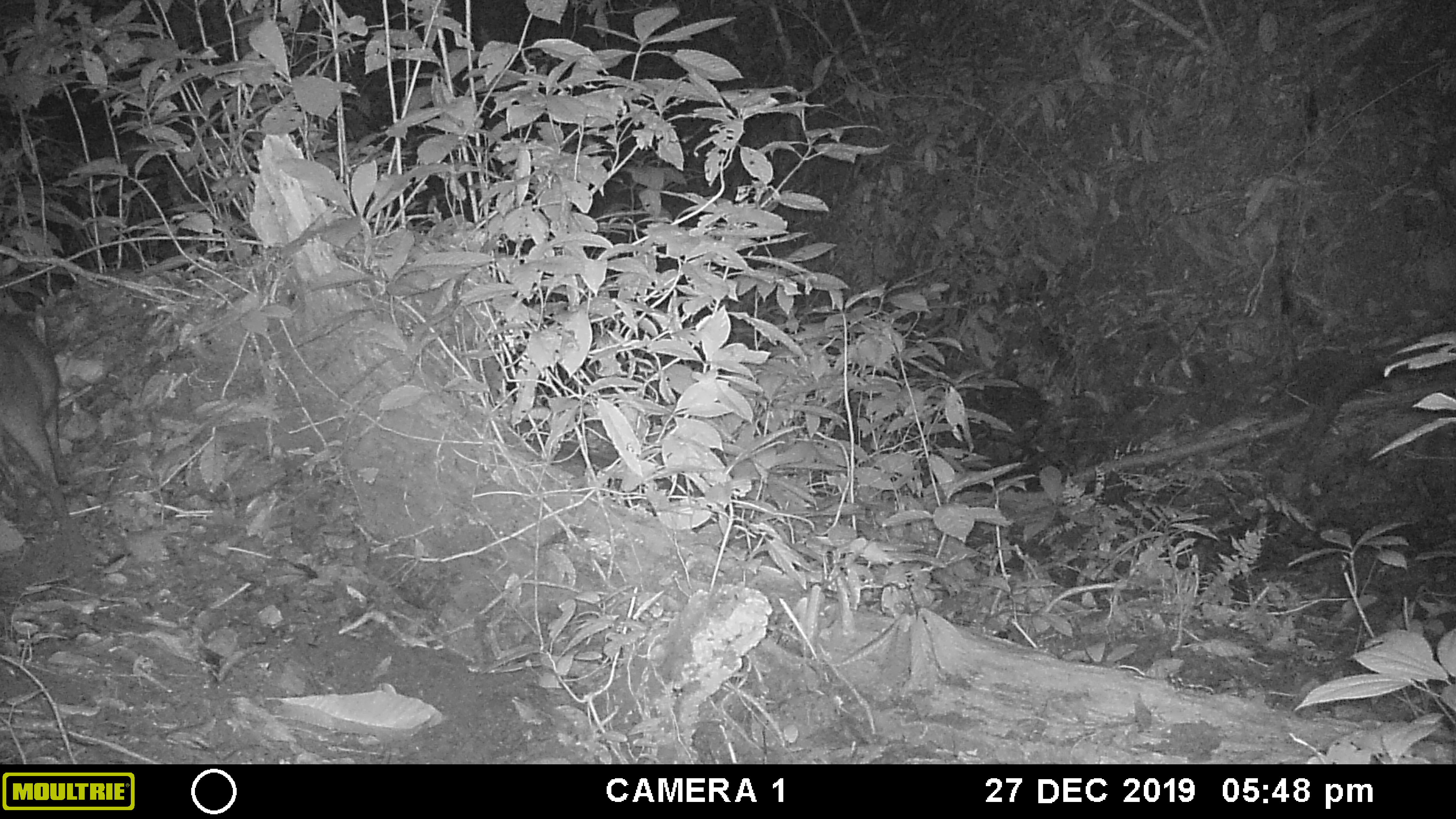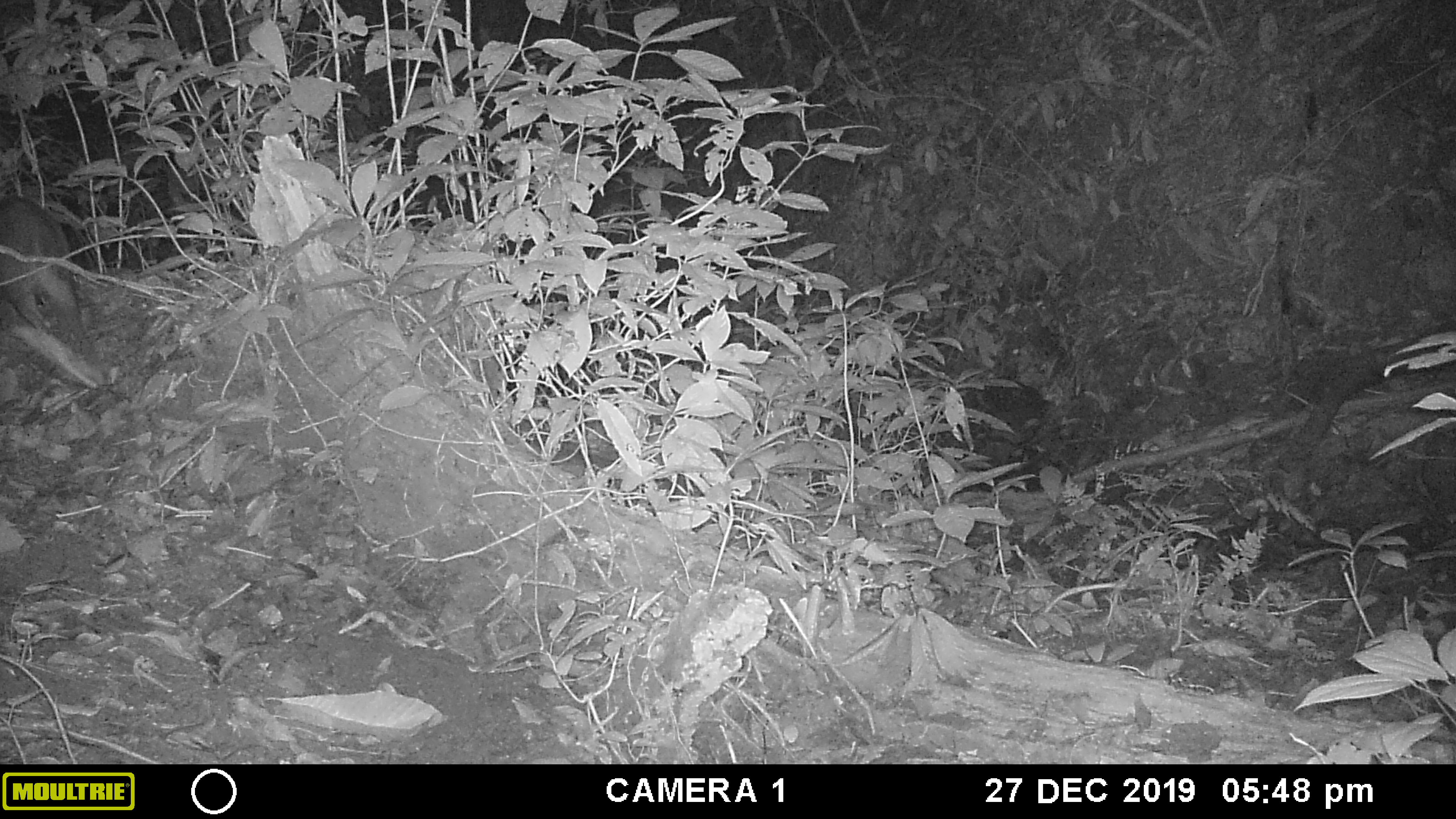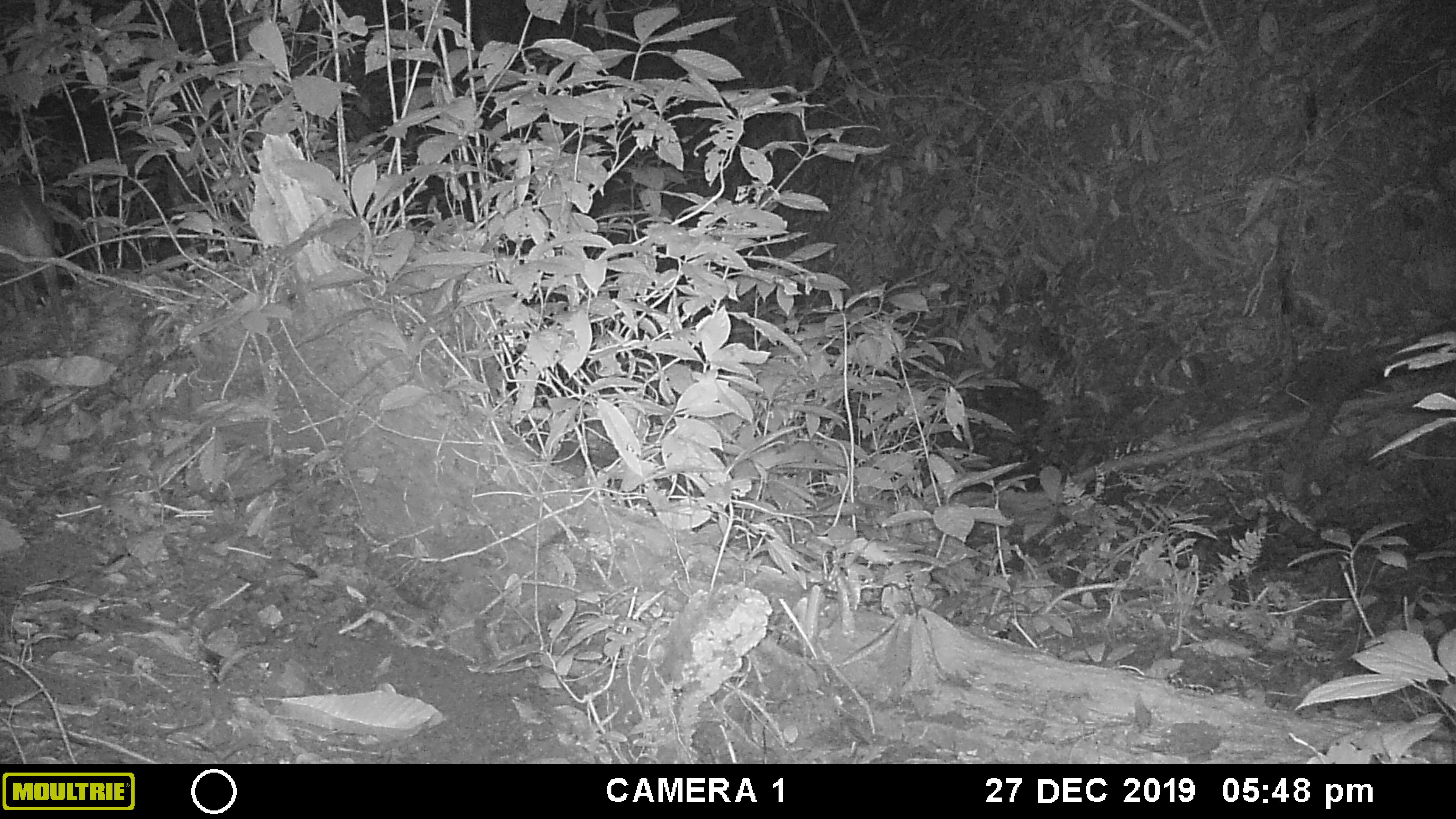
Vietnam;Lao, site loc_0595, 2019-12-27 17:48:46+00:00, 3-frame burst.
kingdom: Animalia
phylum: Chordata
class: Mammalia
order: Artiodactyla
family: Suidae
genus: Sus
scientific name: Sus scrofa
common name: eurasian wild pig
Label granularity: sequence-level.